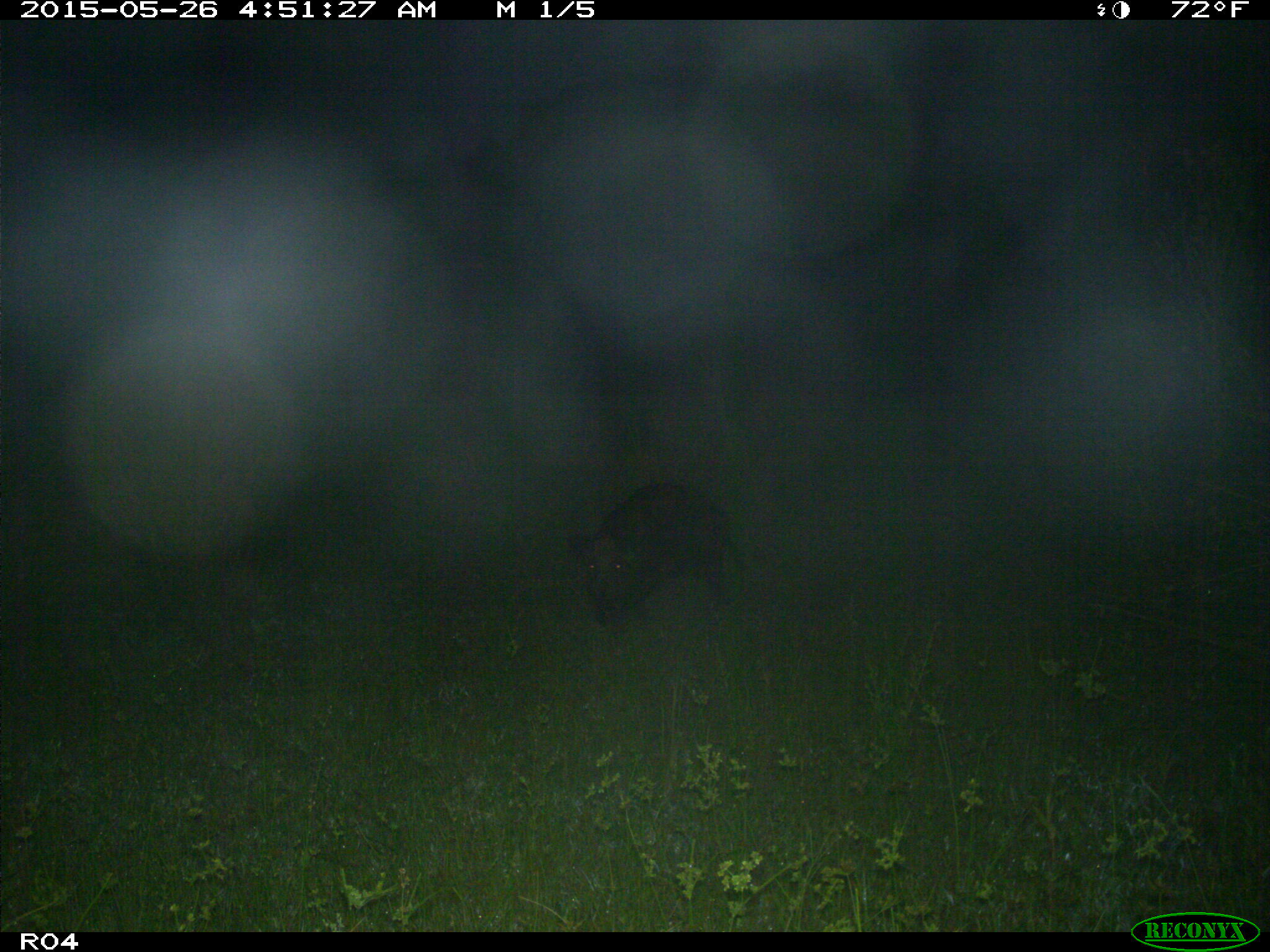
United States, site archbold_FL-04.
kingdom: Animalia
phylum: Chordata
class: Mammalia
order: Artiodactyla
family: Suidae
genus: Sus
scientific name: Sus scrofa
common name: wild boar